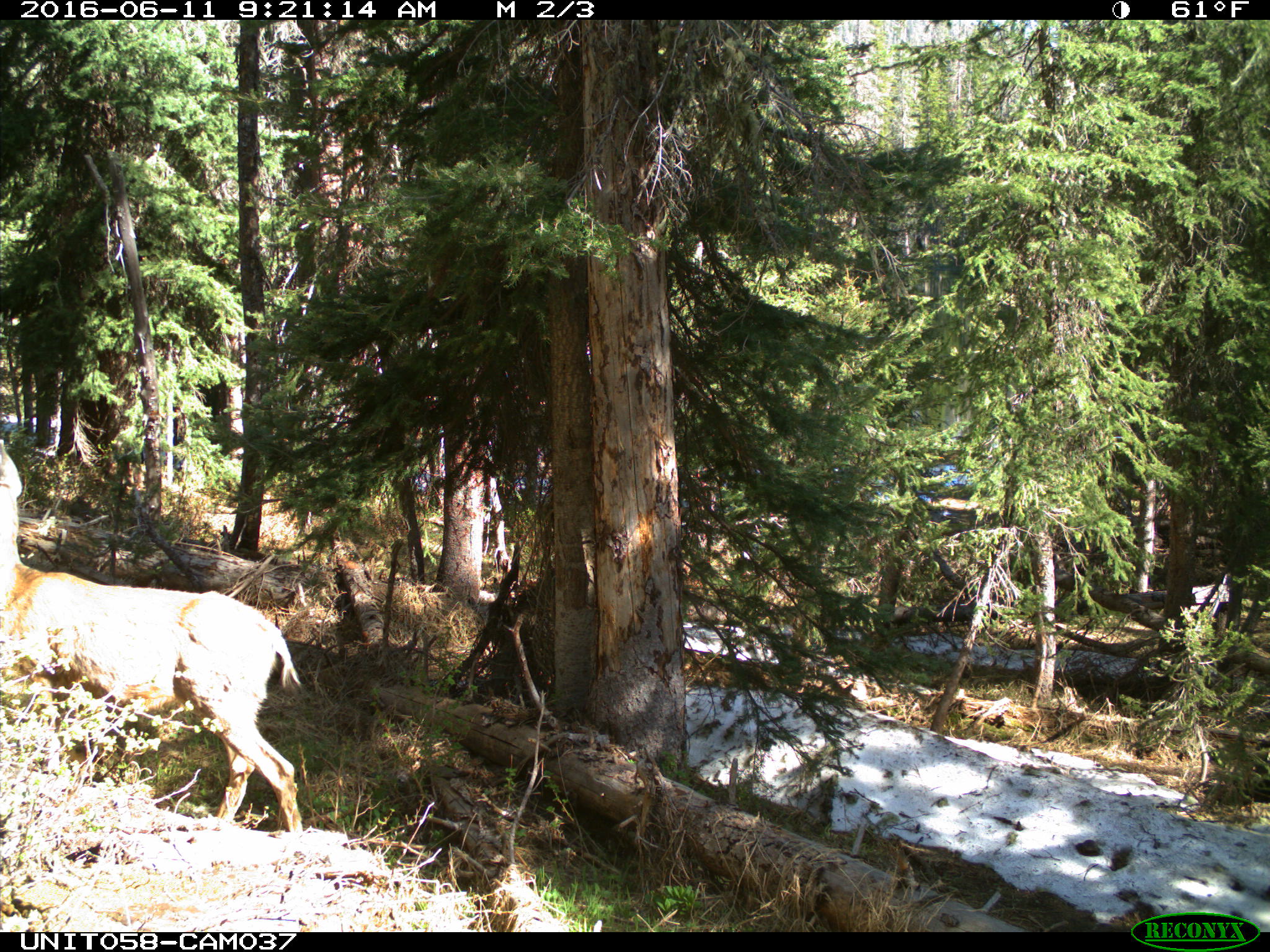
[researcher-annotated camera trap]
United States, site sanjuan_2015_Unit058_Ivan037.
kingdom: Animalia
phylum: Chordata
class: Mammalia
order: Artiodactyla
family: Cervidae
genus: Odocoileus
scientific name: Odocoileus hemionus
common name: mule deer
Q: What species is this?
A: Odocoileus hemionus (mule deer).